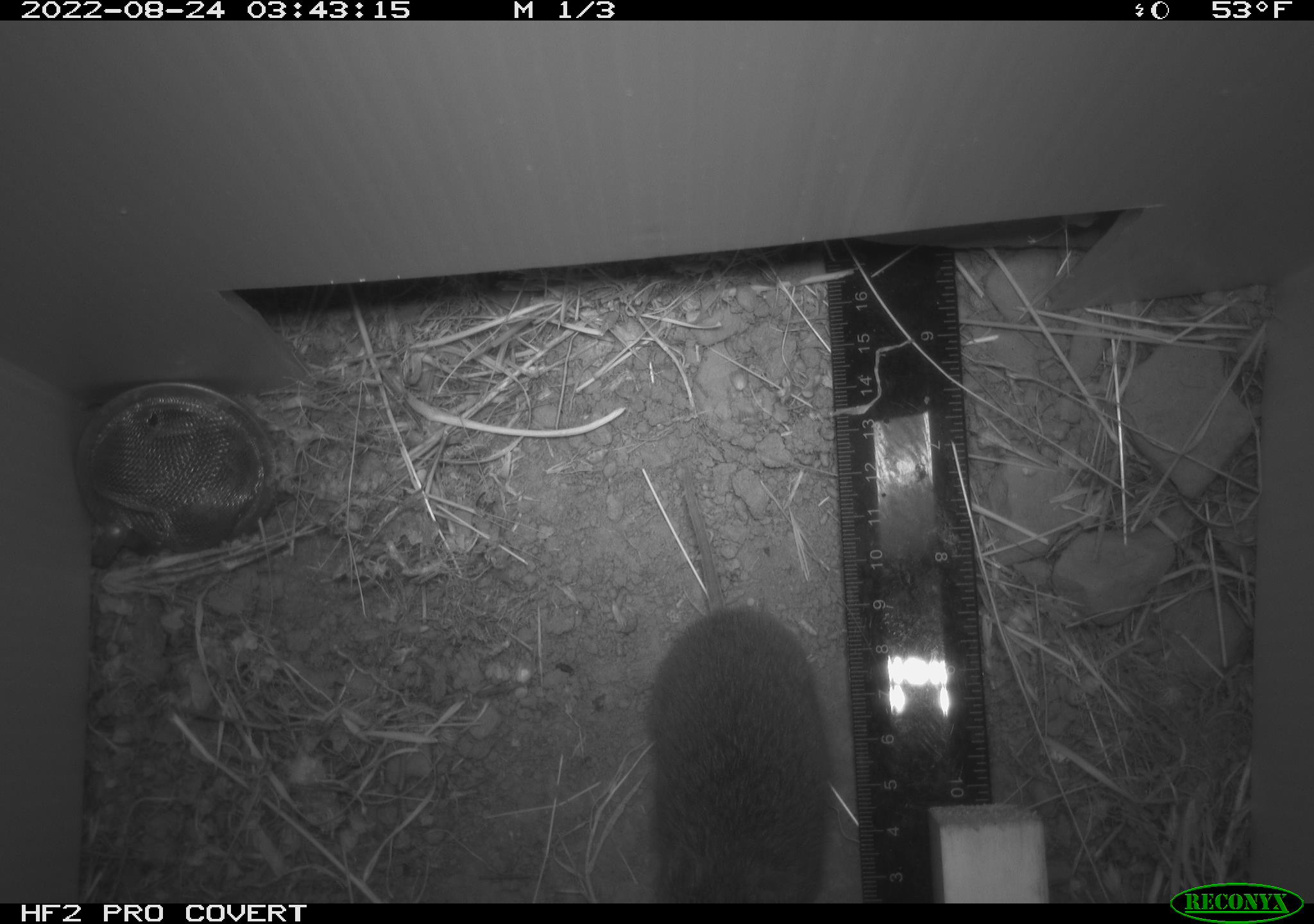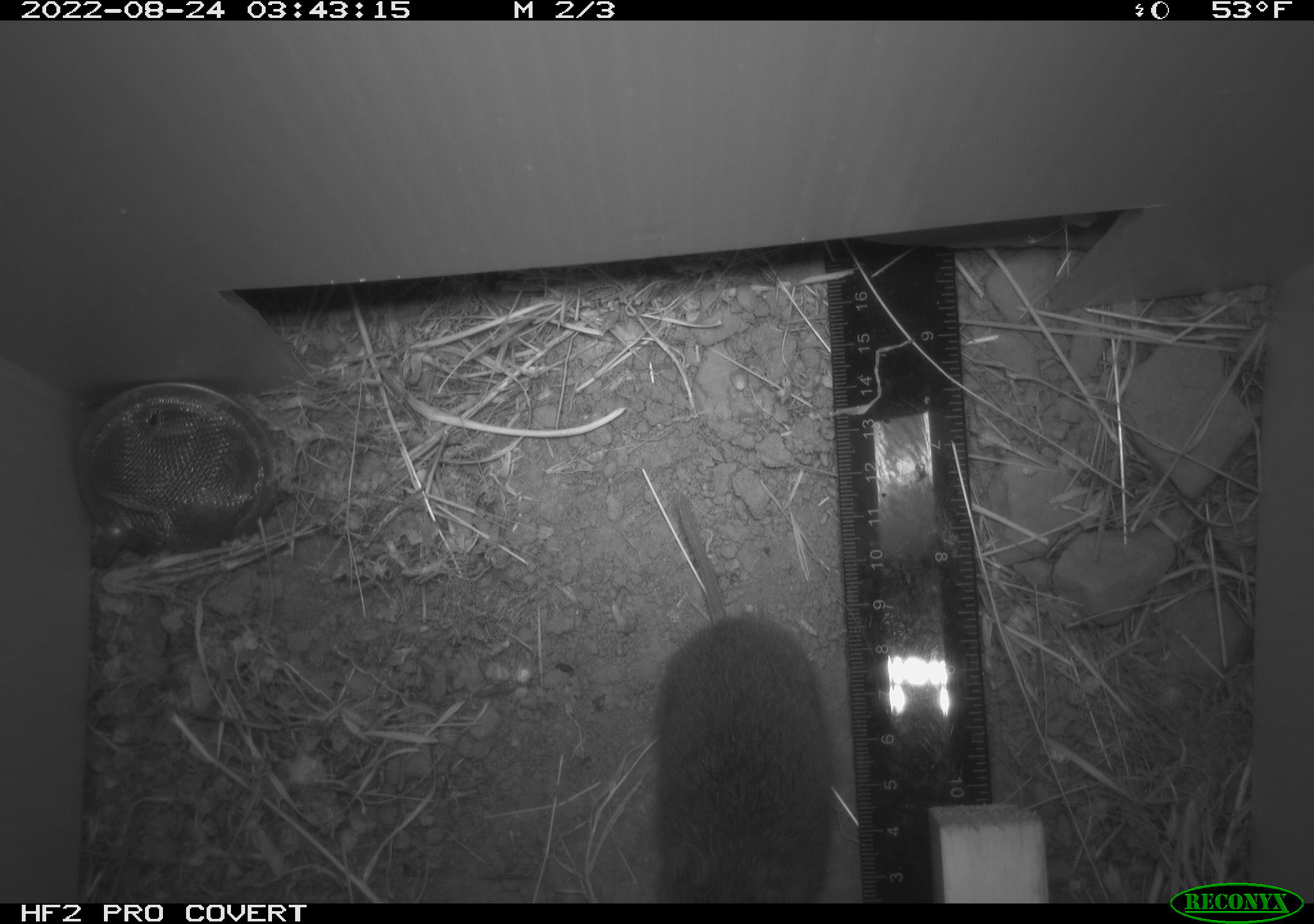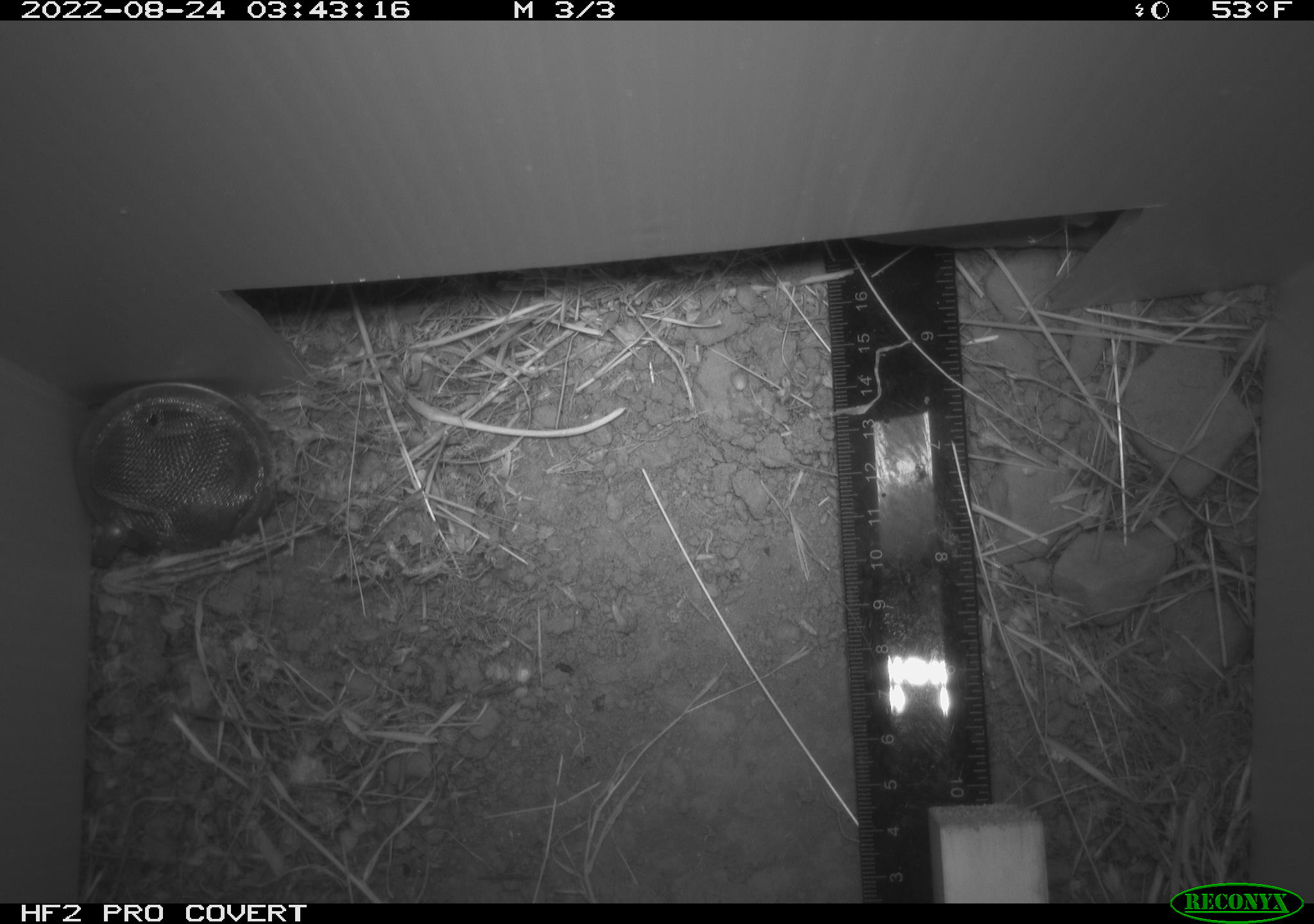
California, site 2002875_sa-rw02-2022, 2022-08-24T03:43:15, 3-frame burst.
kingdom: Animalia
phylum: Chordata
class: Mammalia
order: Rodentia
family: Cricetidae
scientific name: Arvicolinae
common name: voles, lemmings, and muskrats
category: arvicolinae subfamily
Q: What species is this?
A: Arvicolinae subfamily (voles, lemmings, and muskrats) (Arvicolinae).